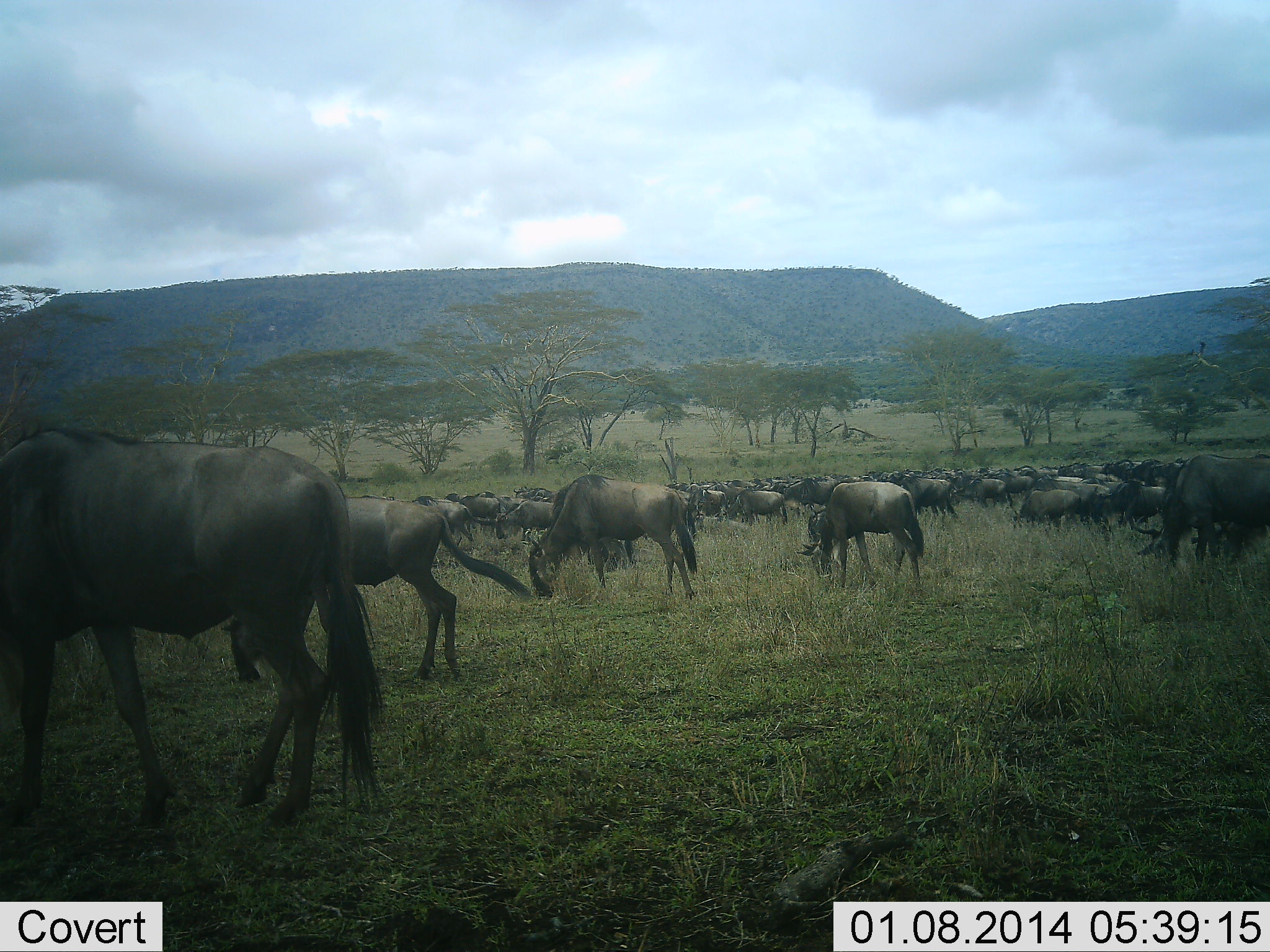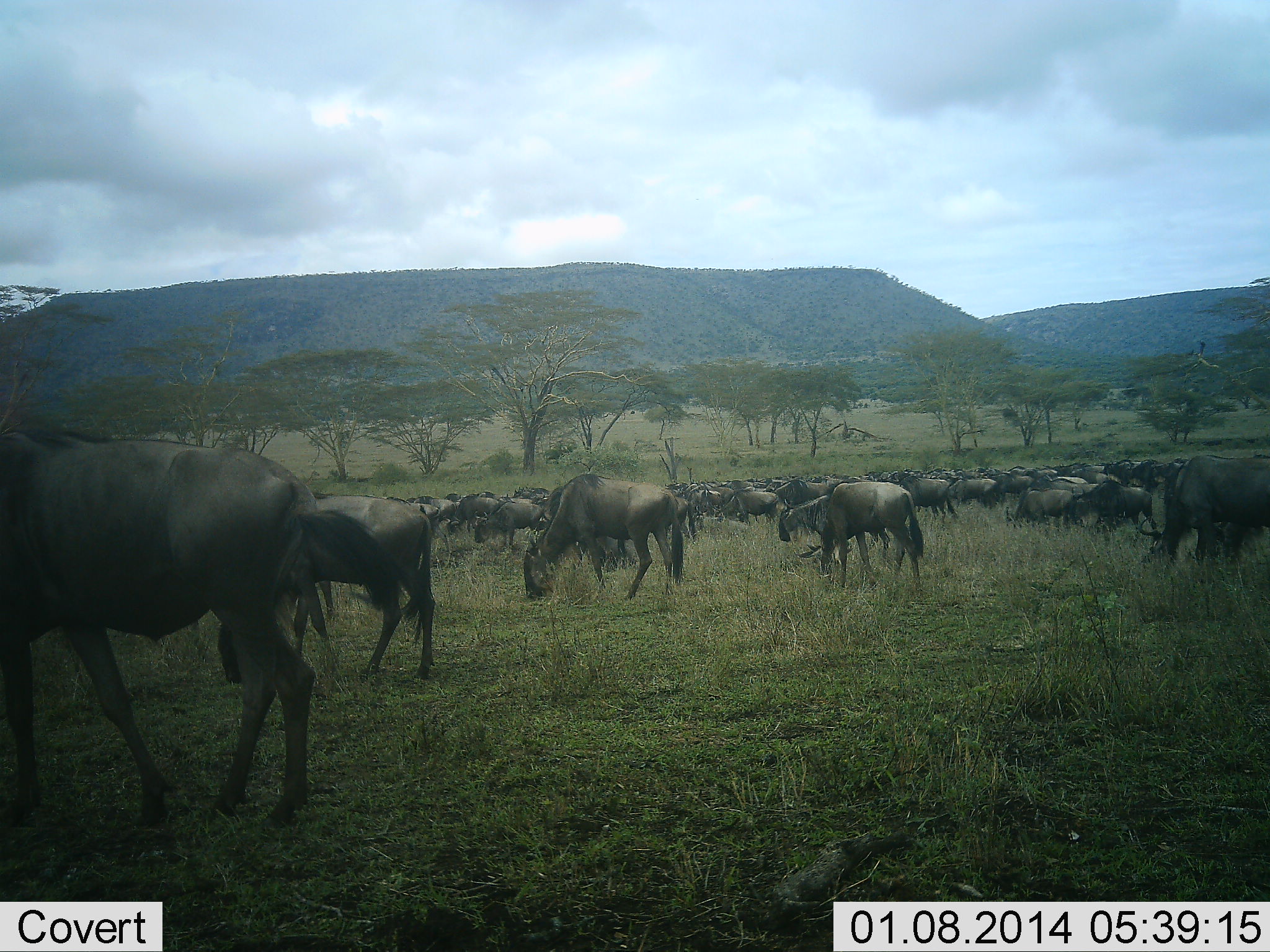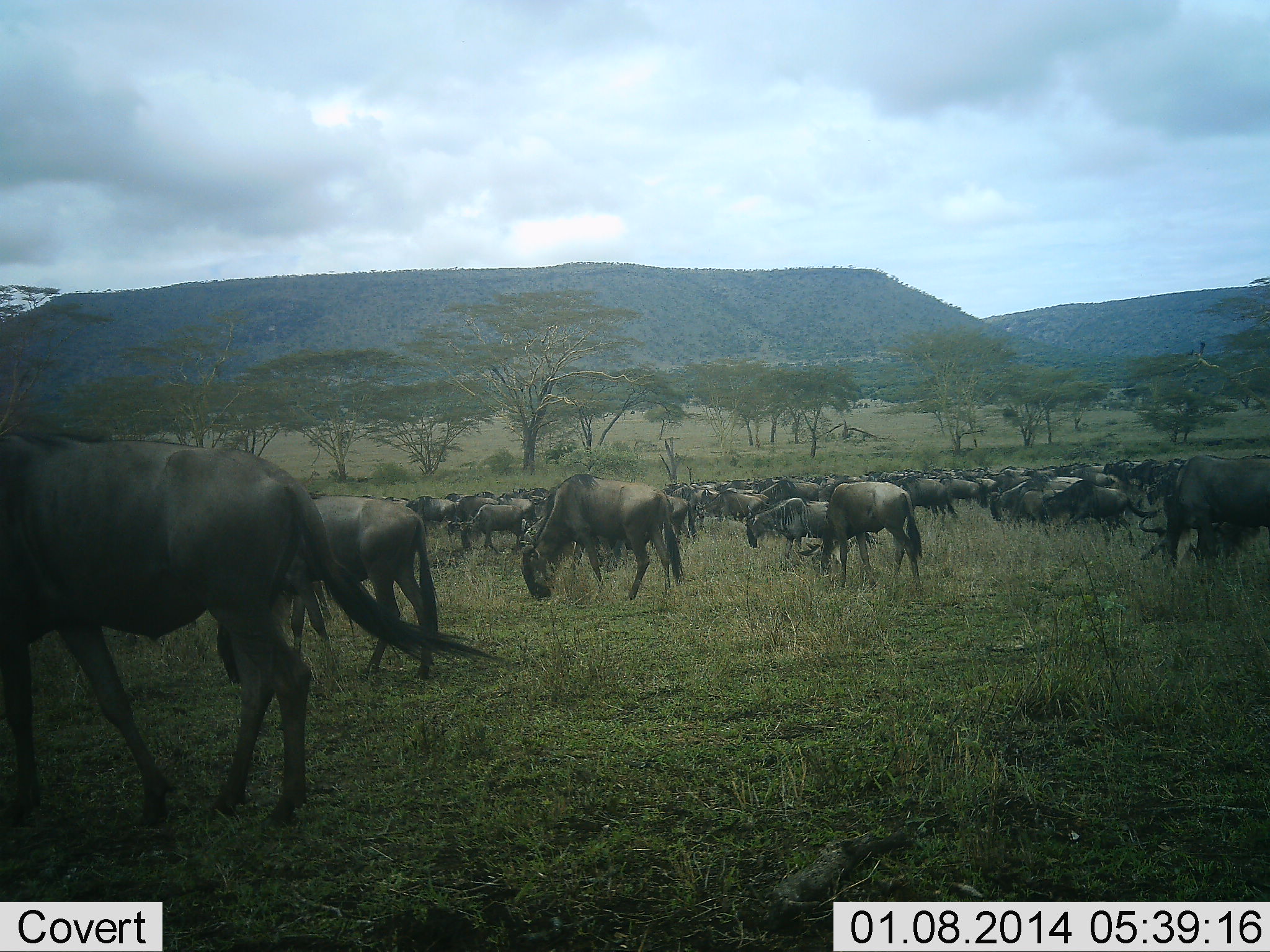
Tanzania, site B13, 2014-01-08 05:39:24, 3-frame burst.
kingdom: Animalia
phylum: Chordata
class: Mammalia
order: Artiodactyla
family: Bovidae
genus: Connochaetes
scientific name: Connochaetes taurinus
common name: blue wildebeest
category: wildebeest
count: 51+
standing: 40%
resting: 5%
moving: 57%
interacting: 5%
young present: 0%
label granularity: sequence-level